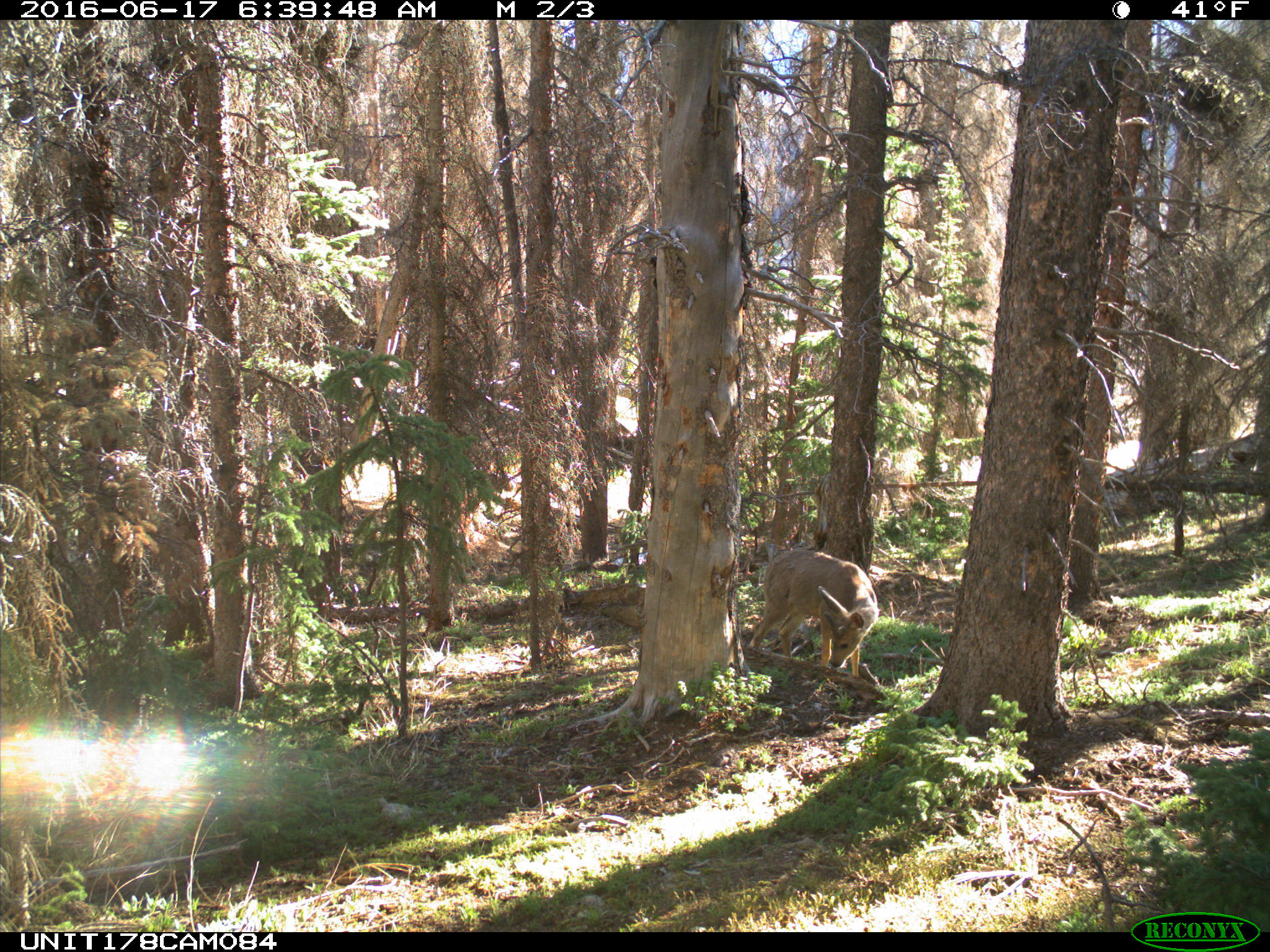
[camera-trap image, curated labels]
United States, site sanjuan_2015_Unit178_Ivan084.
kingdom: Animalia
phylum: Chordata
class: Mammalia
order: Artiodactyla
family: Cervidae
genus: Odocoileus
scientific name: Odocoileus hemionus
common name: mule deer